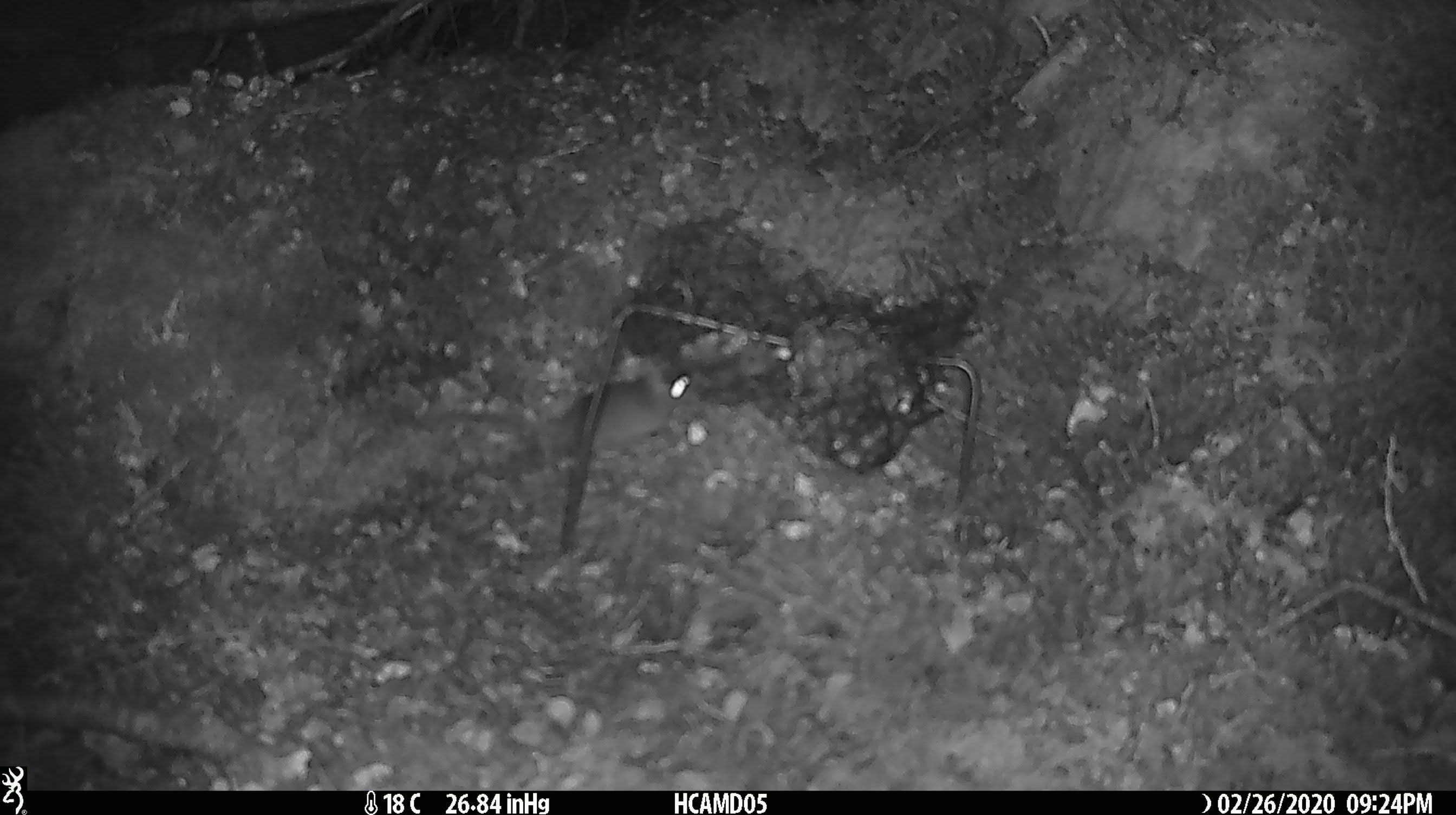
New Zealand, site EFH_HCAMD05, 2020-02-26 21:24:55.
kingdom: Animalia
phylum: Chordata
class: Mammalia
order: Rodentia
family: Muridae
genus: Mus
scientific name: Mus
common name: mouse